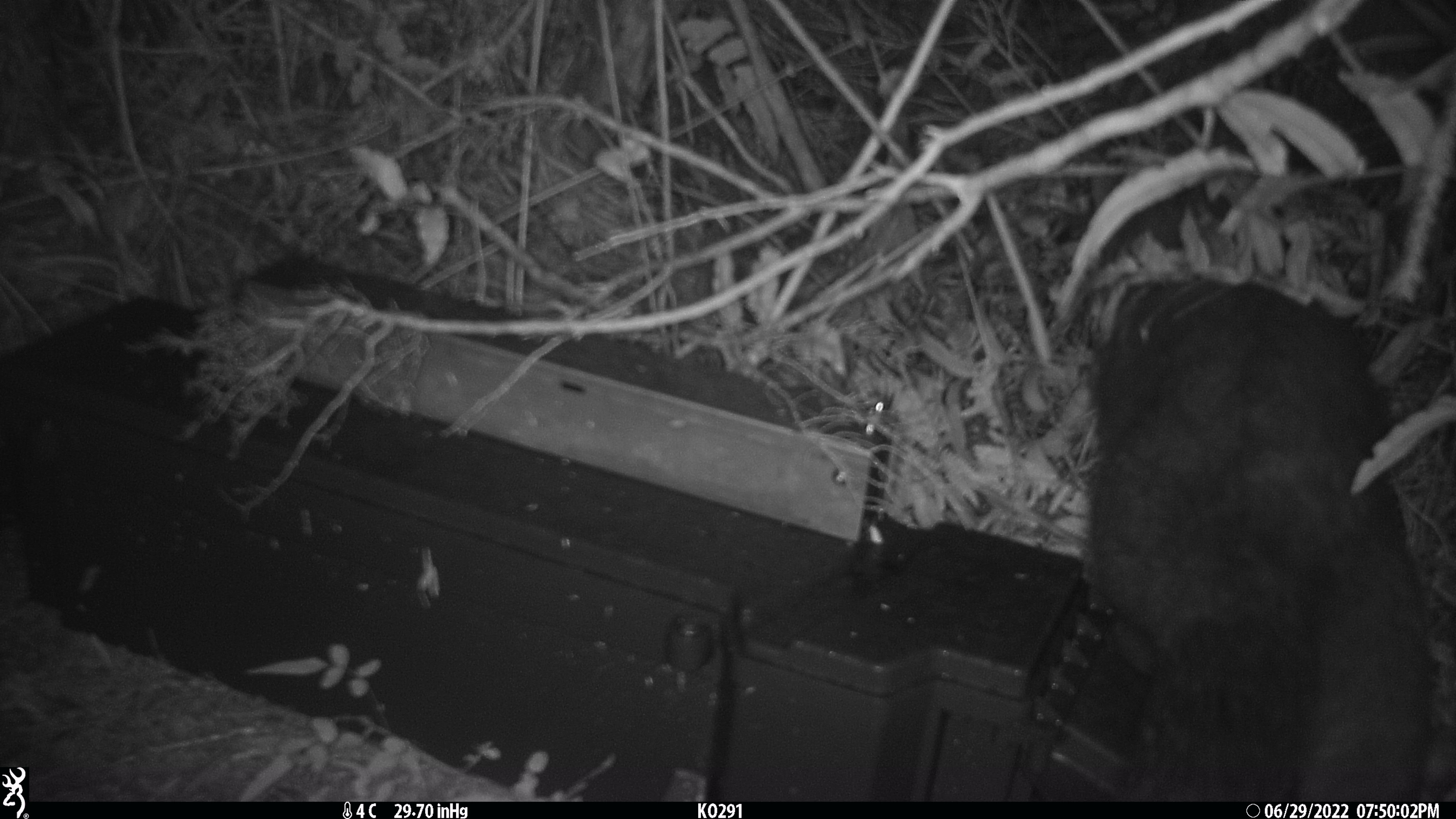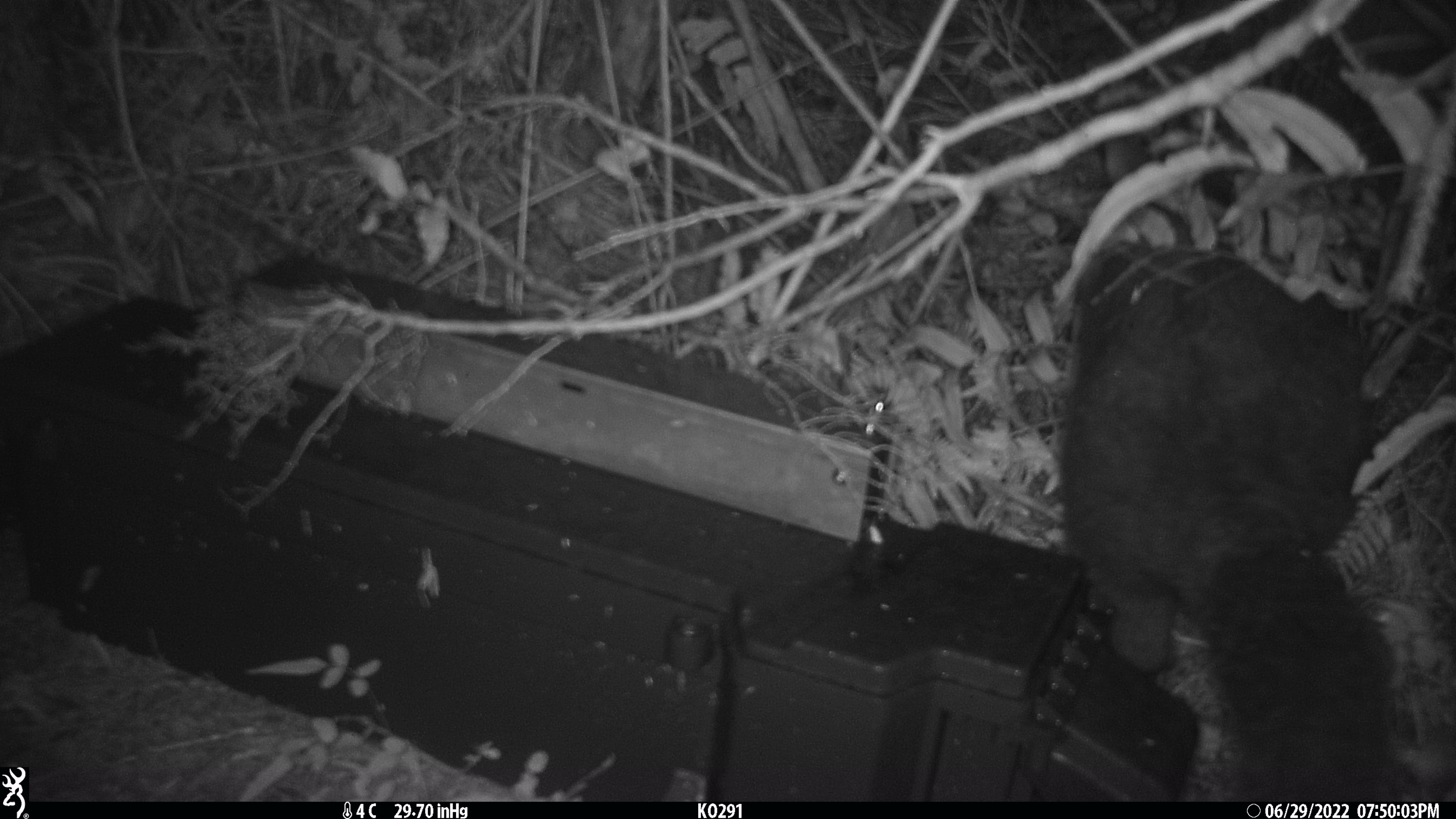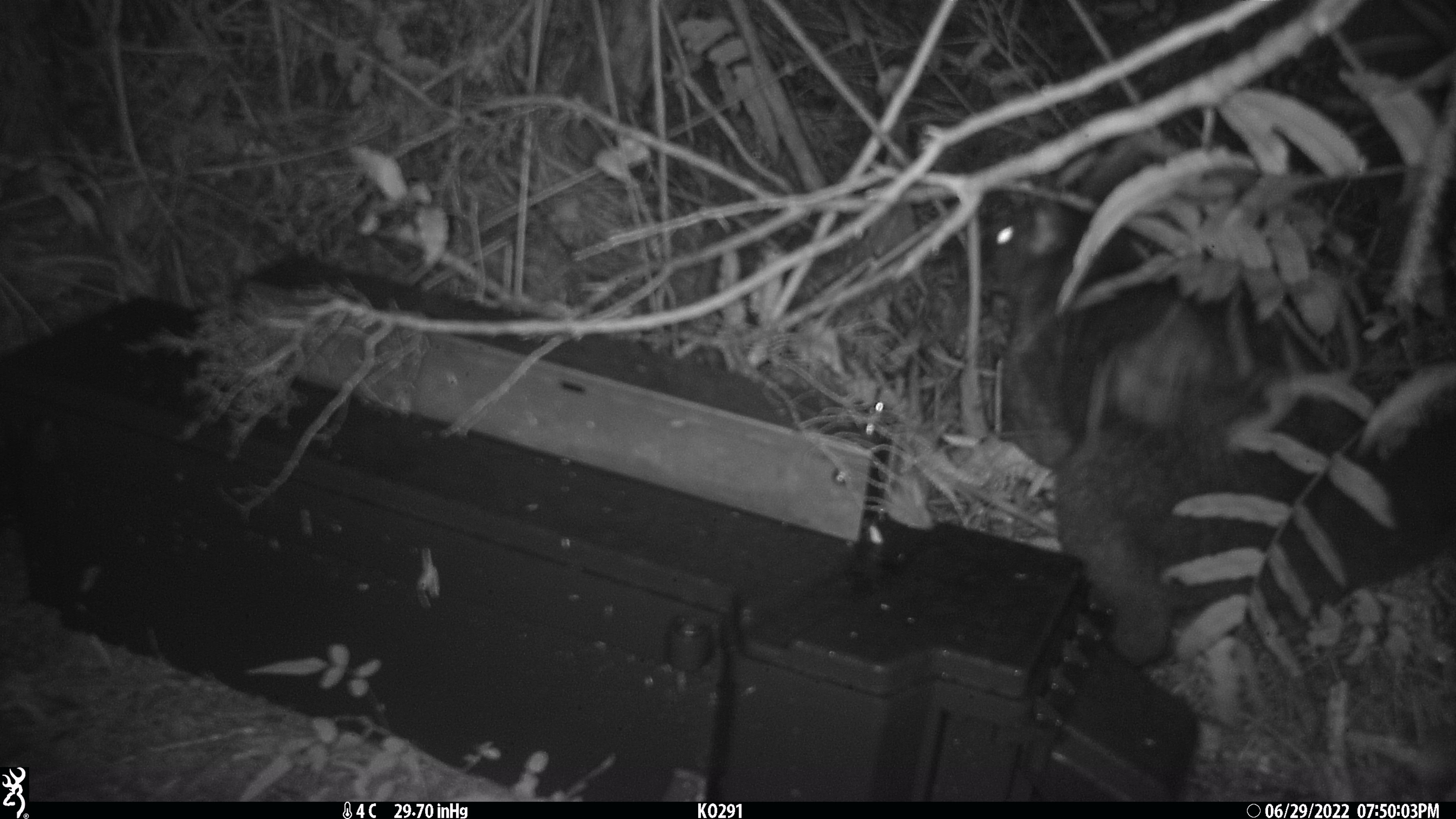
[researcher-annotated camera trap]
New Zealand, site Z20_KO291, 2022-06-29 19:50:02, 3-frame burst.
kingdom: Animalia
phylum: Chordata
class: Mammalia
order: Diprotodontia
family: Phalangeridae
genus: Trichosurus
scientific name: Trichosurus vulpecula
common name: common brushtail possum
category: possum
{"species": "possum (common brushtail possum) (Trichosurus vulpecula)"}